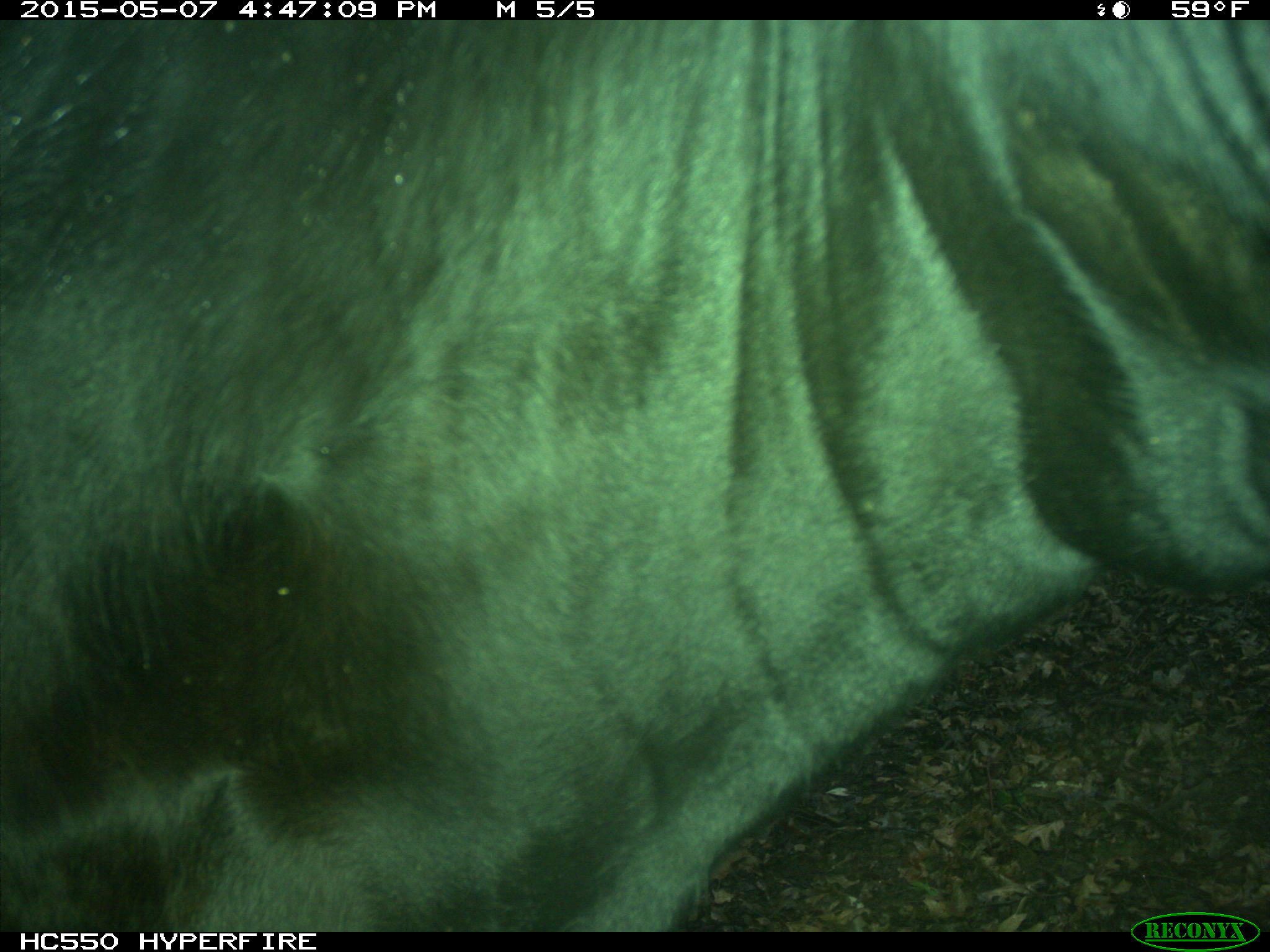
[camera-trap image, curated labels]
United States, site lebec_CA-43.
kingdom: Animalia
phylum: Chordata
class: Mammalia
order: Artiodactyla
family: Bovidae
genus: Bos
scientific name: Bos taurus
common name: domestic cow